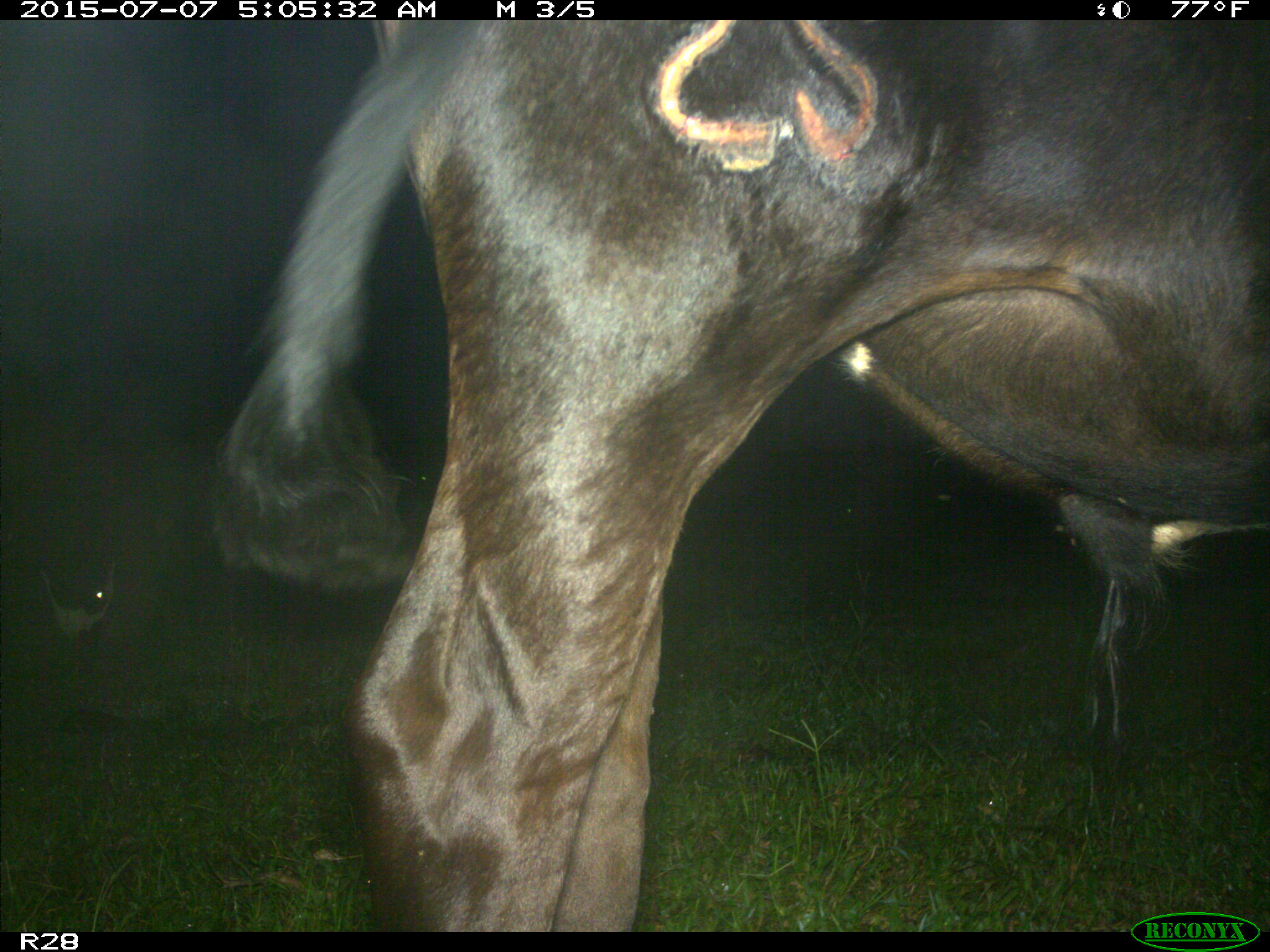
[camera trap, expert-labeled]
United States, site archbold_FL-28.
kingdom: Animalia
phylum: Chordata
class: Mammalia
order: Artiodactyla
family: Bovidae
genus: Bos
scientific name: Bos taurus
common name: domestic cow